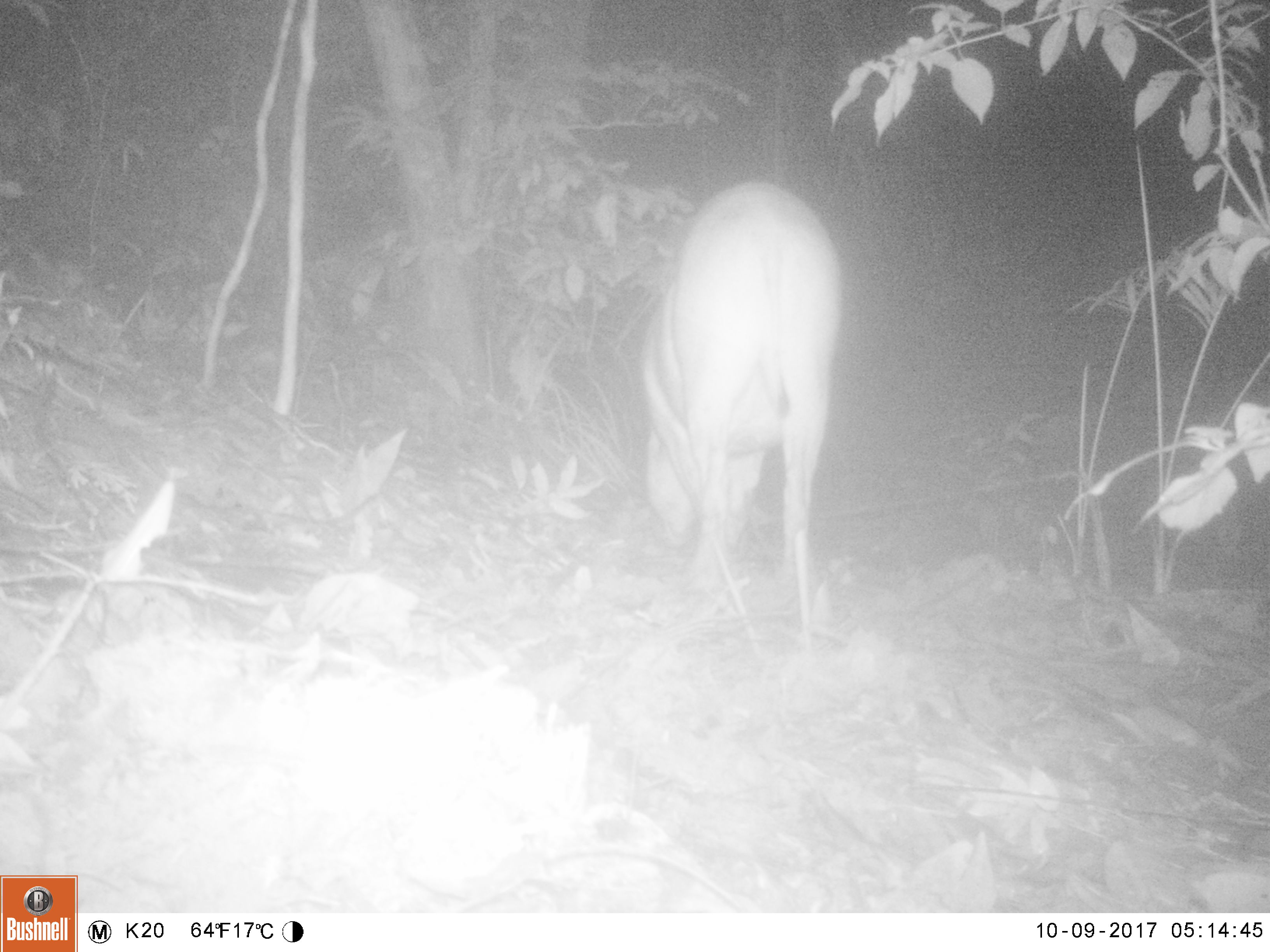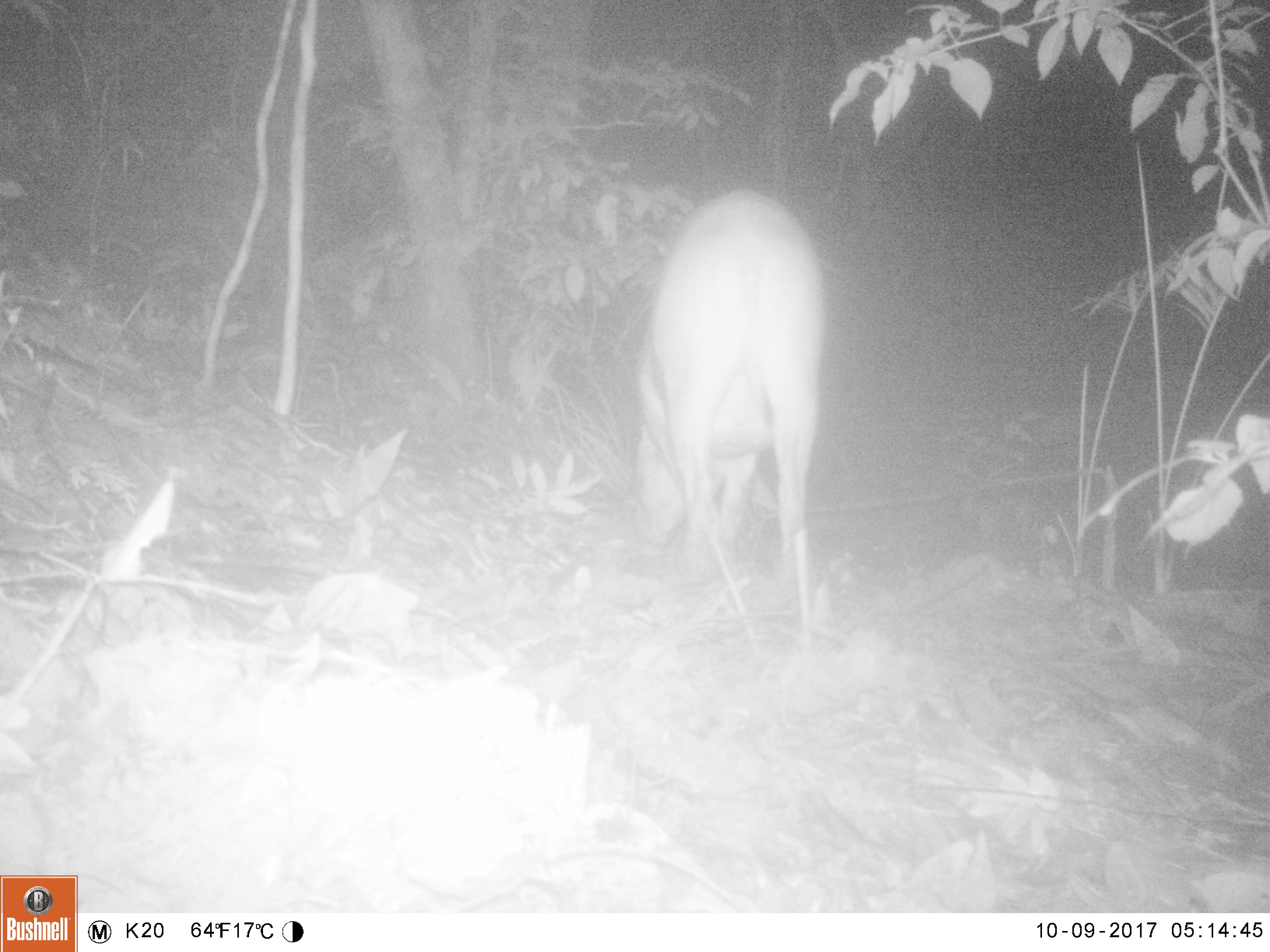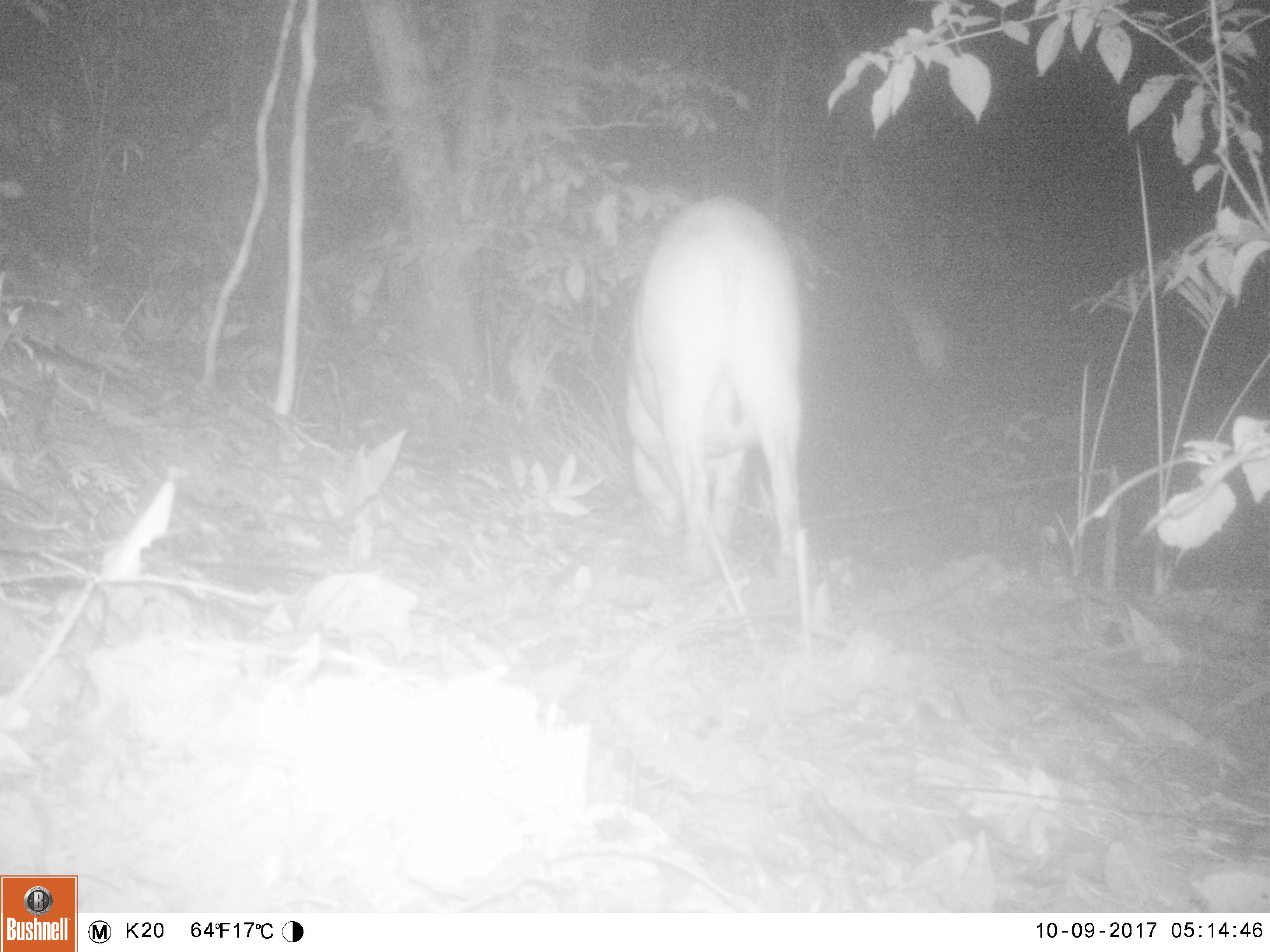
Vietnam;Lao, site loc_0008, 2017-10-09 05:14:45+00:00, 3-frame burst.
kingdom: Animalia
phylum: Chordata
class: Mammalia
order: Artiodactyla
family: Suidae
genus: Sus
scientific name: Sus scrofa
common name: eurasian wild pig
Eurasian wild pig (Sus scrofa). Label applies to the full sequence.